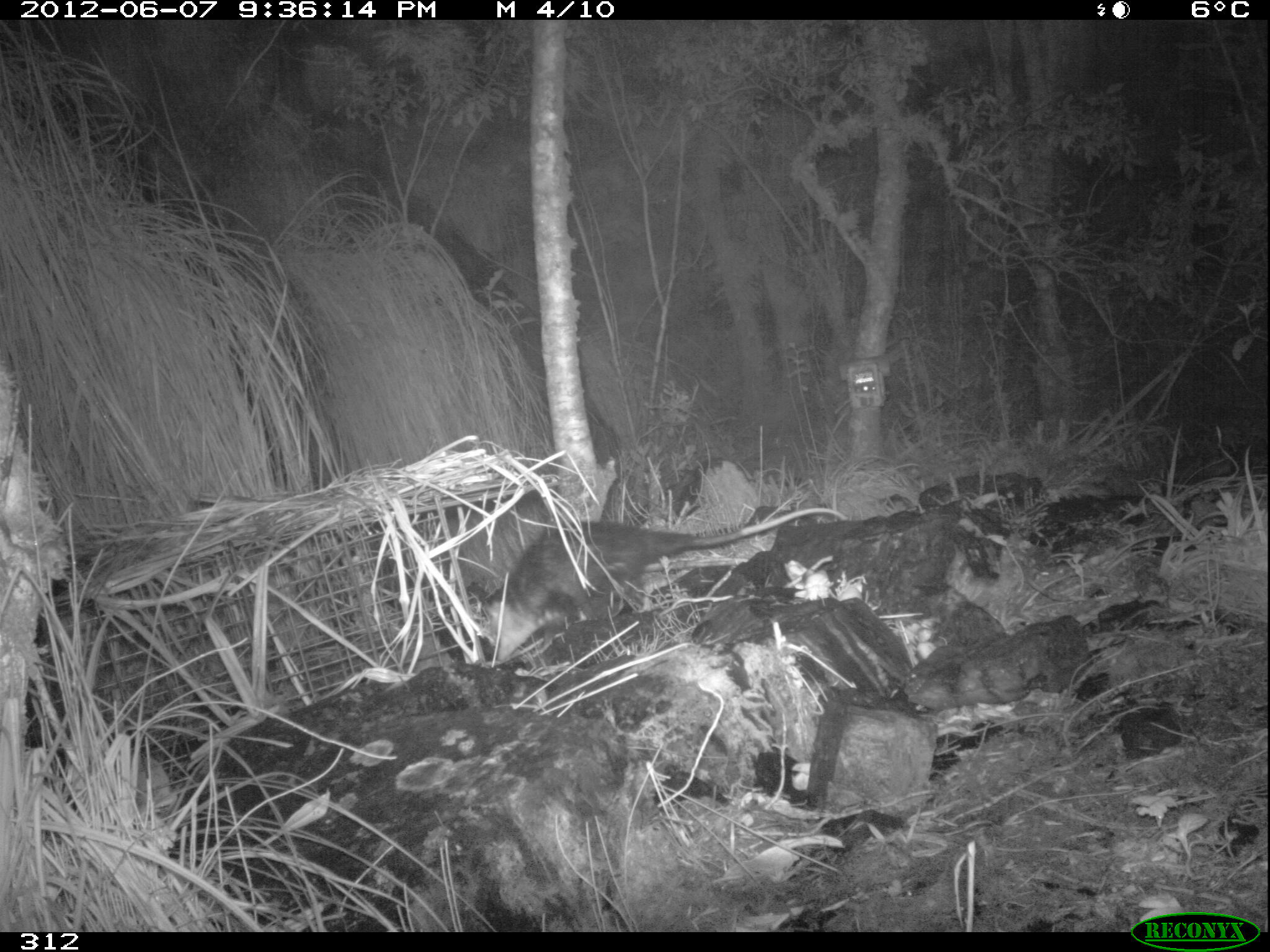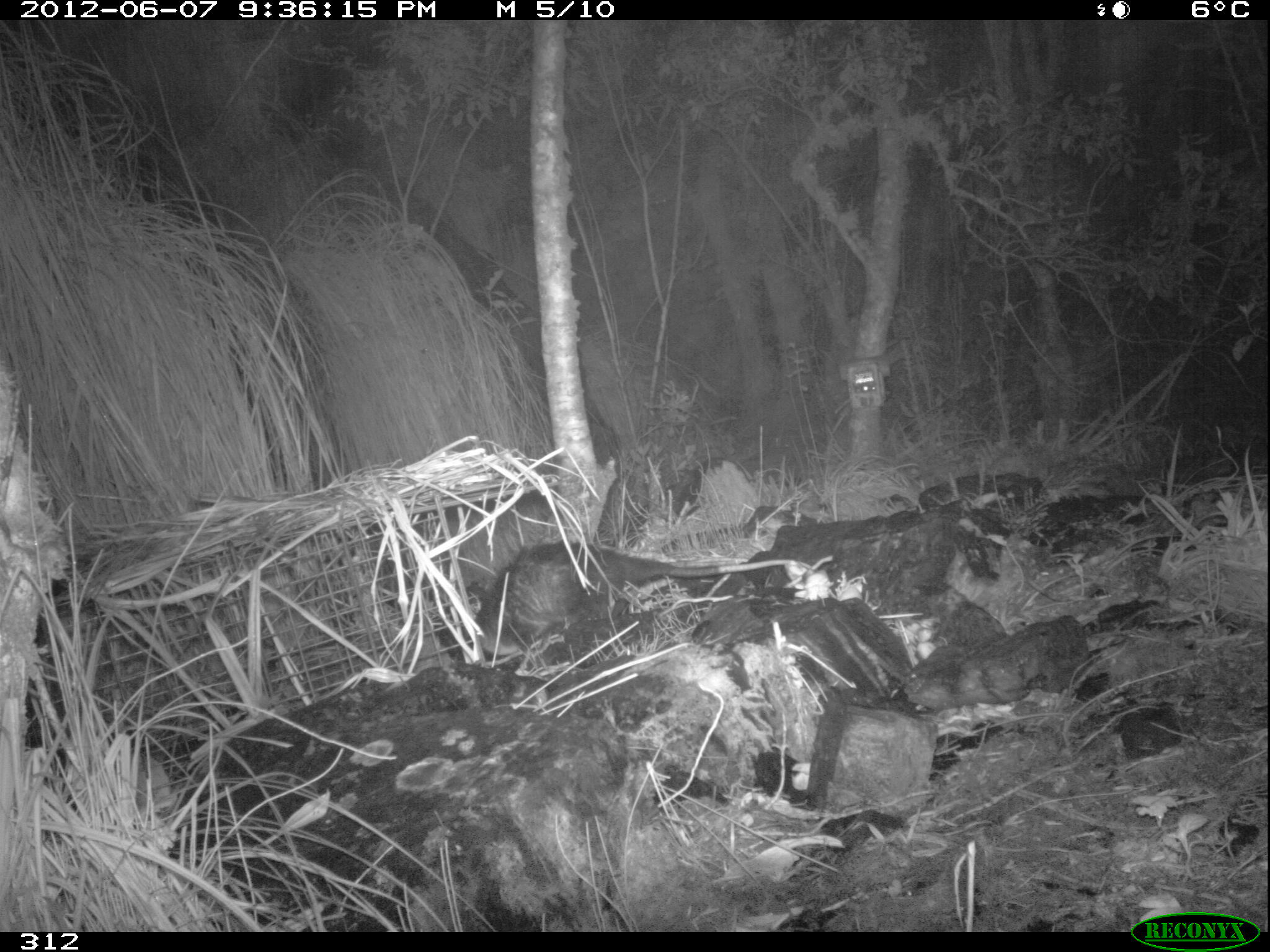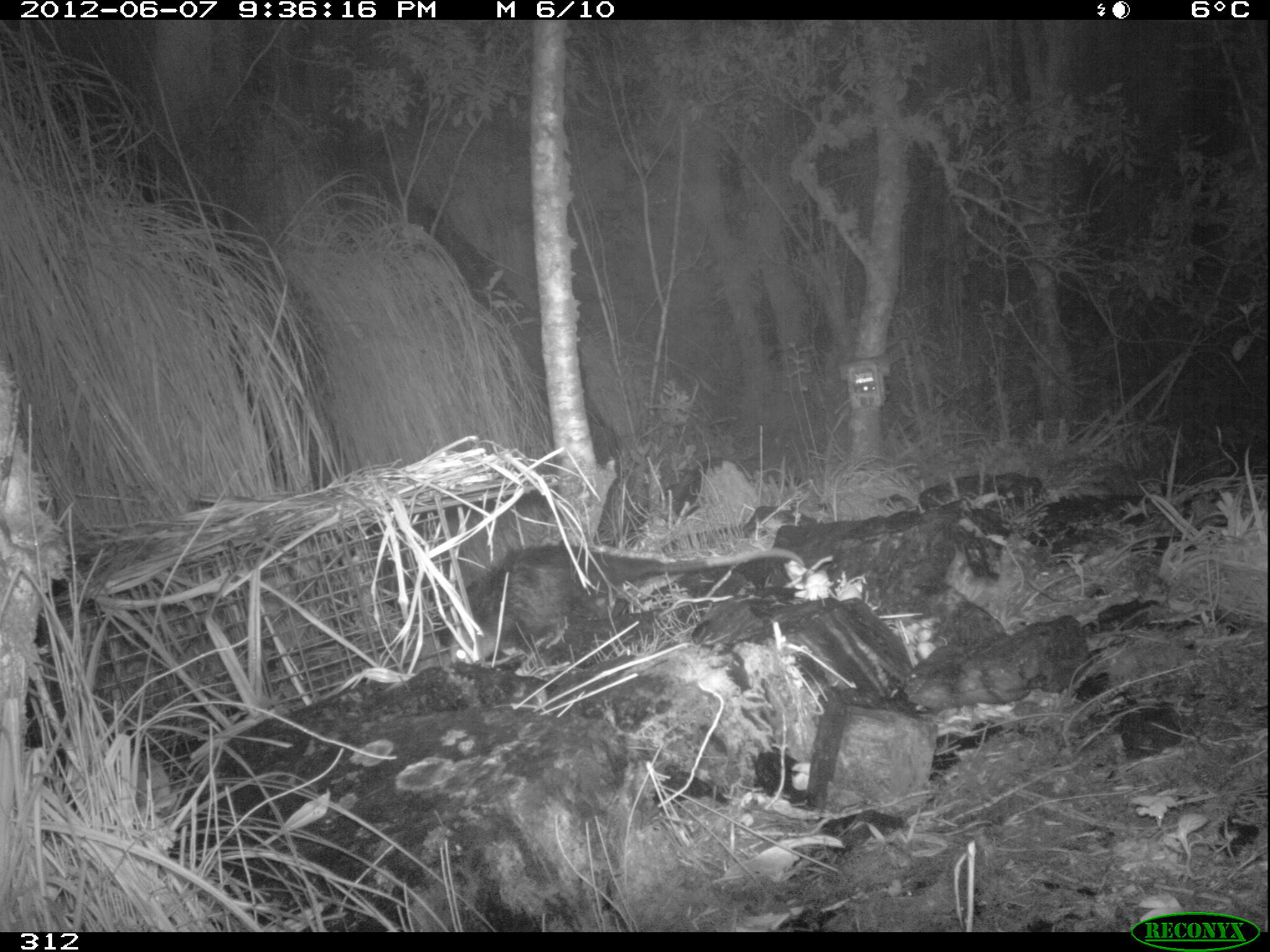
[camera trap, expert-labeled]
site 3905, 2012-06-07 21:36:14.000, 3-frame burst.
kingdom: Animalia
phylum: Chordata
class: Mammalia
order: Didelphimorphia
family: Didelphidae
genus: Didelphis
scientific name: Didelphis pernigra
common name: andean white-eared opossum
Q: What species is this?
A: Didelphis pernigra (andean white-eared opossum).